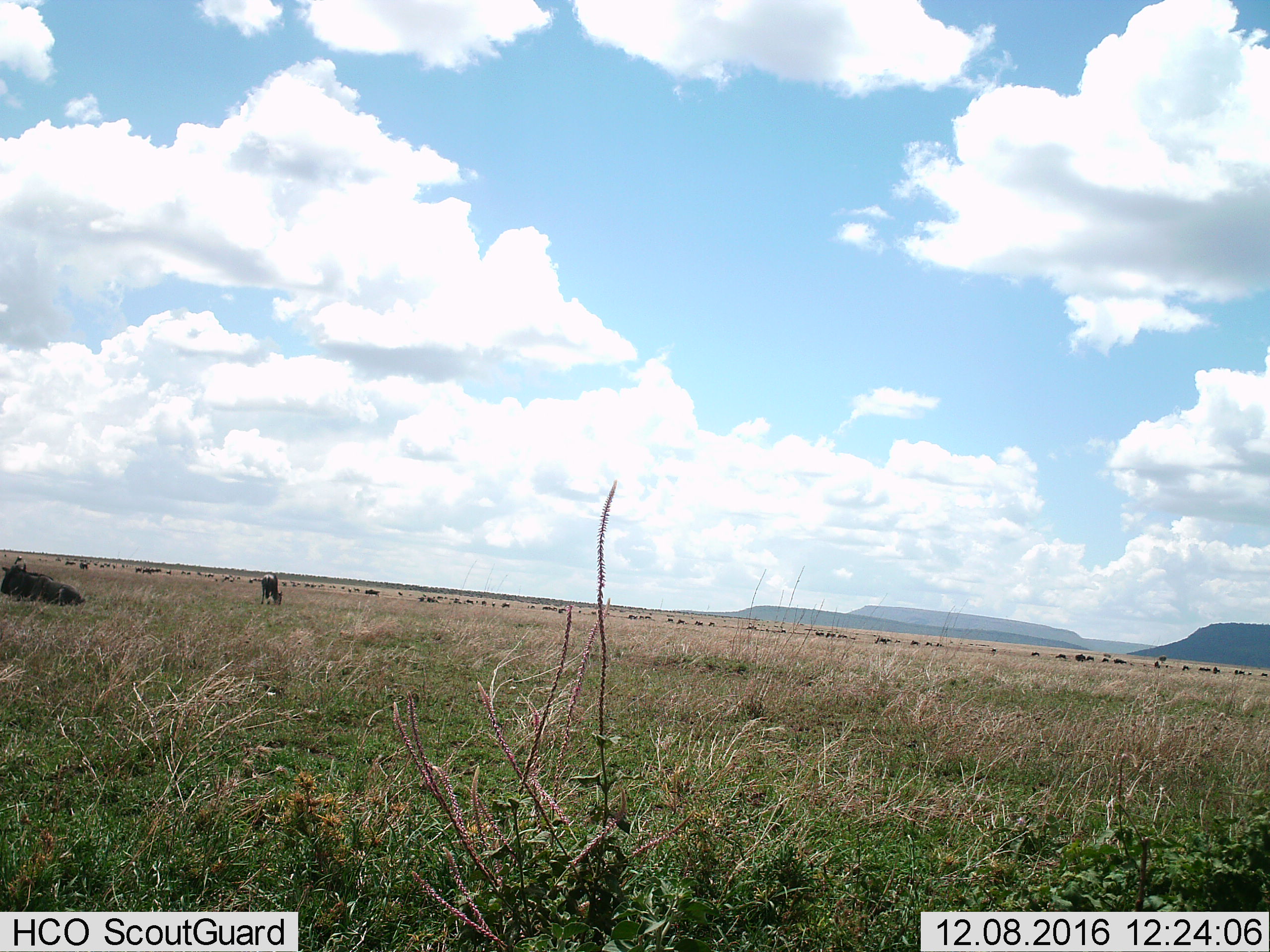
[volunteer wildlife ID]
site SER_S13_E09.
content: unidentified animal